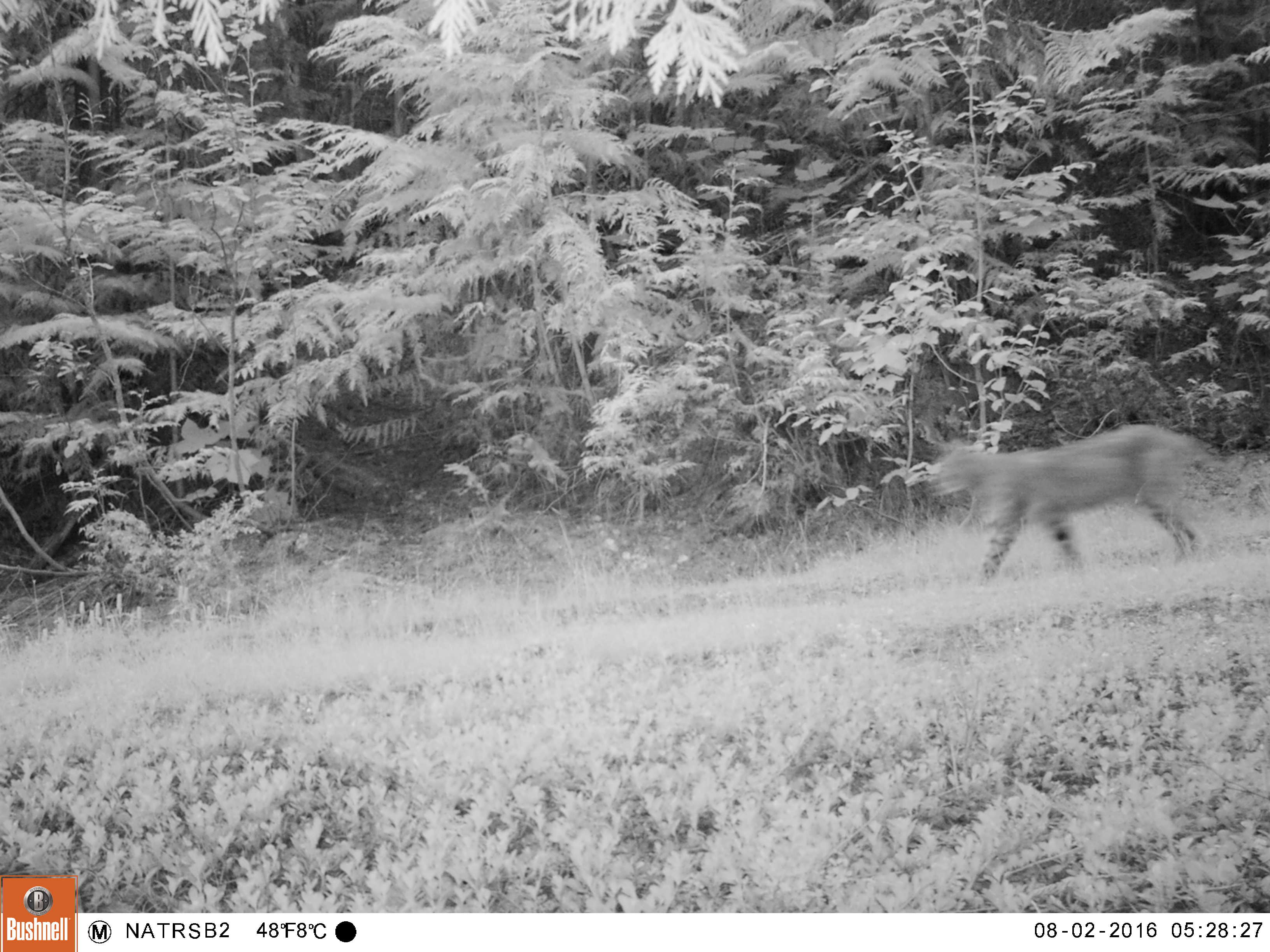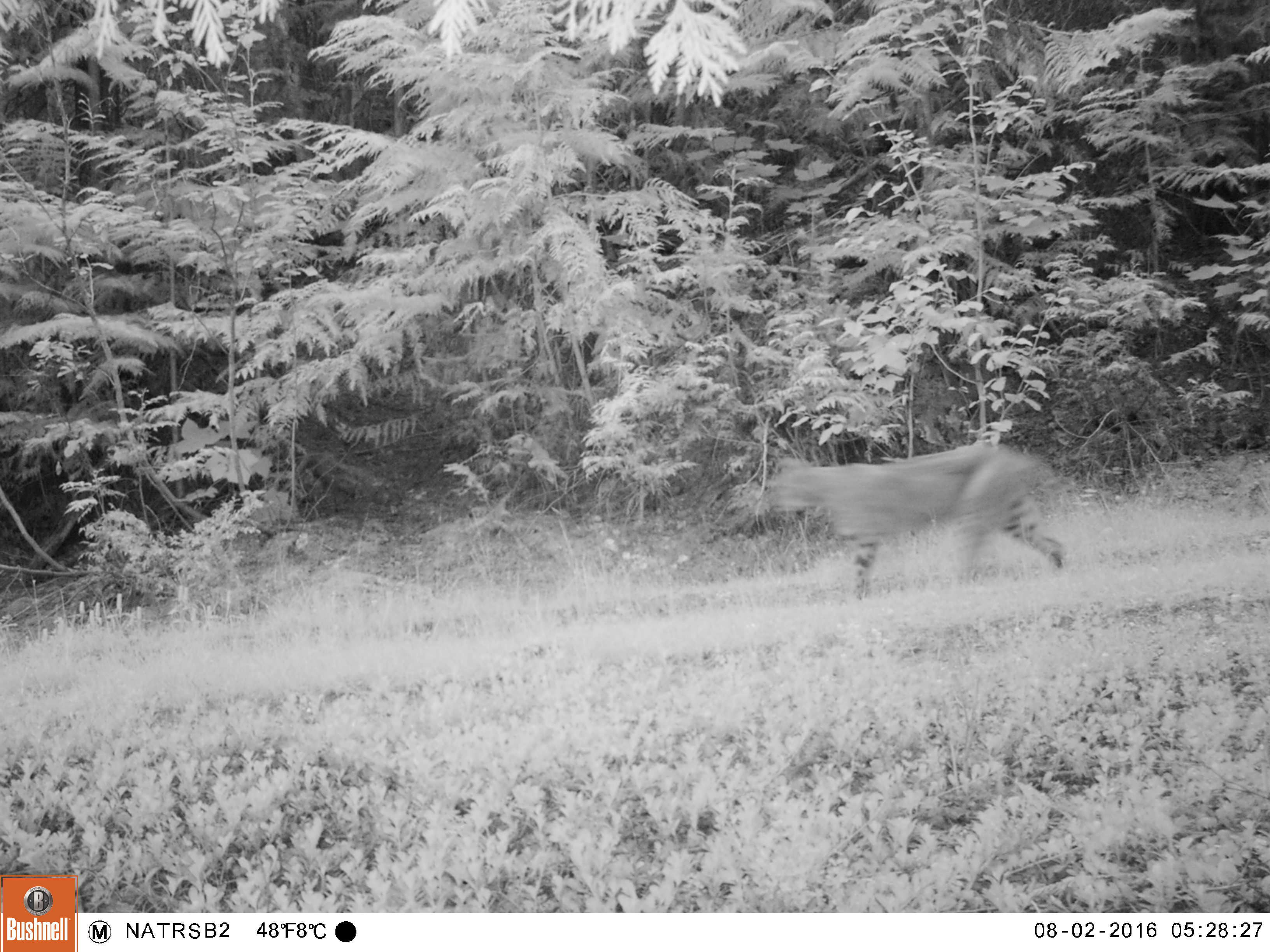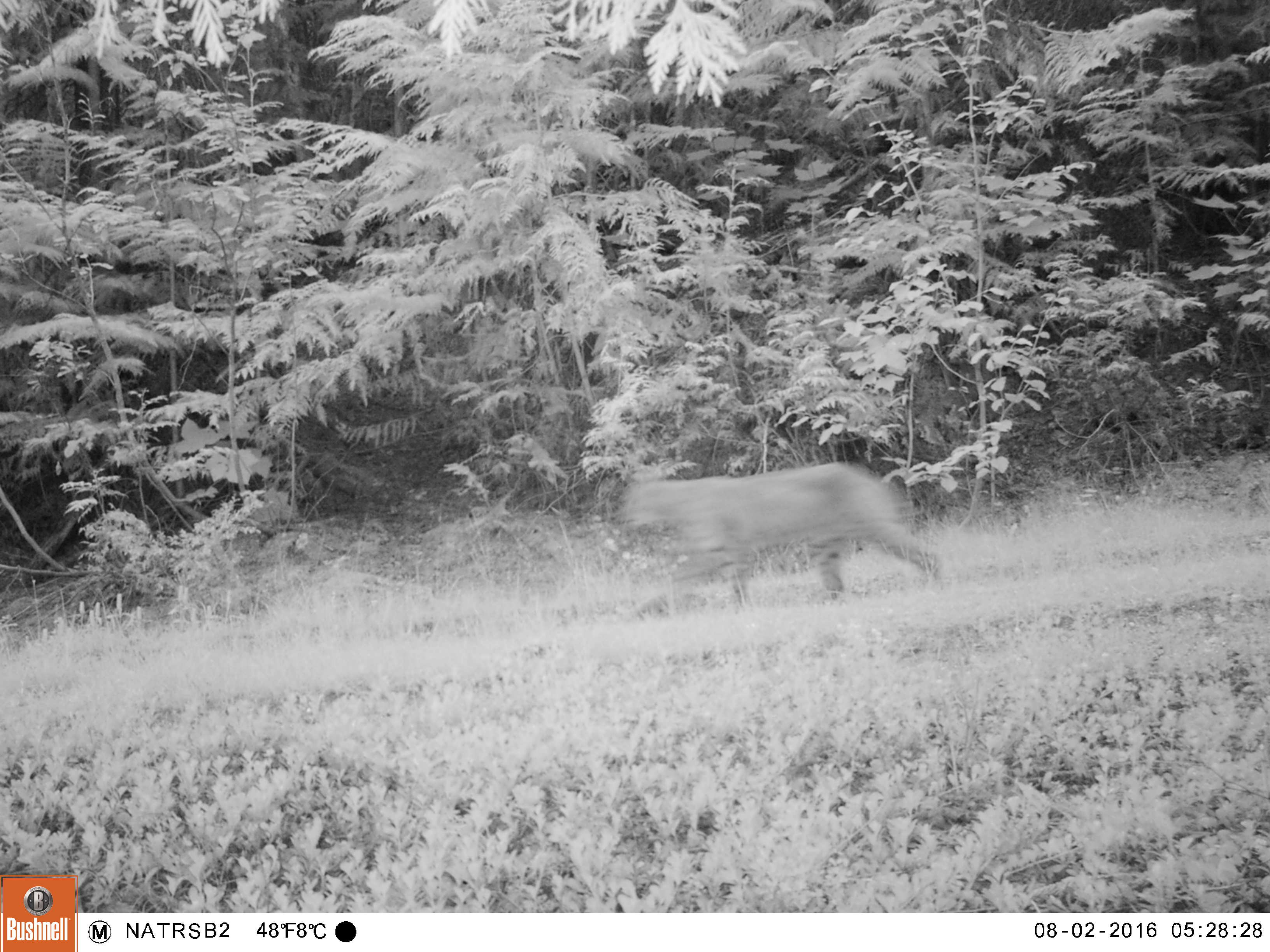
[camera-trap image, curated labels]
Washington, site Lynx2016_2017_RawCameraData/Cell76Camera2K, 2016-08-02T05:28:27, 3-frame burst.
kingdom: Animalia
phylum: Chordata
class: Mammalia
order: Carnivora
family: Felidae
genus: Lynx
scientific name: Lynx rufus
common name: bobcat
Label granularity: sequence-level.